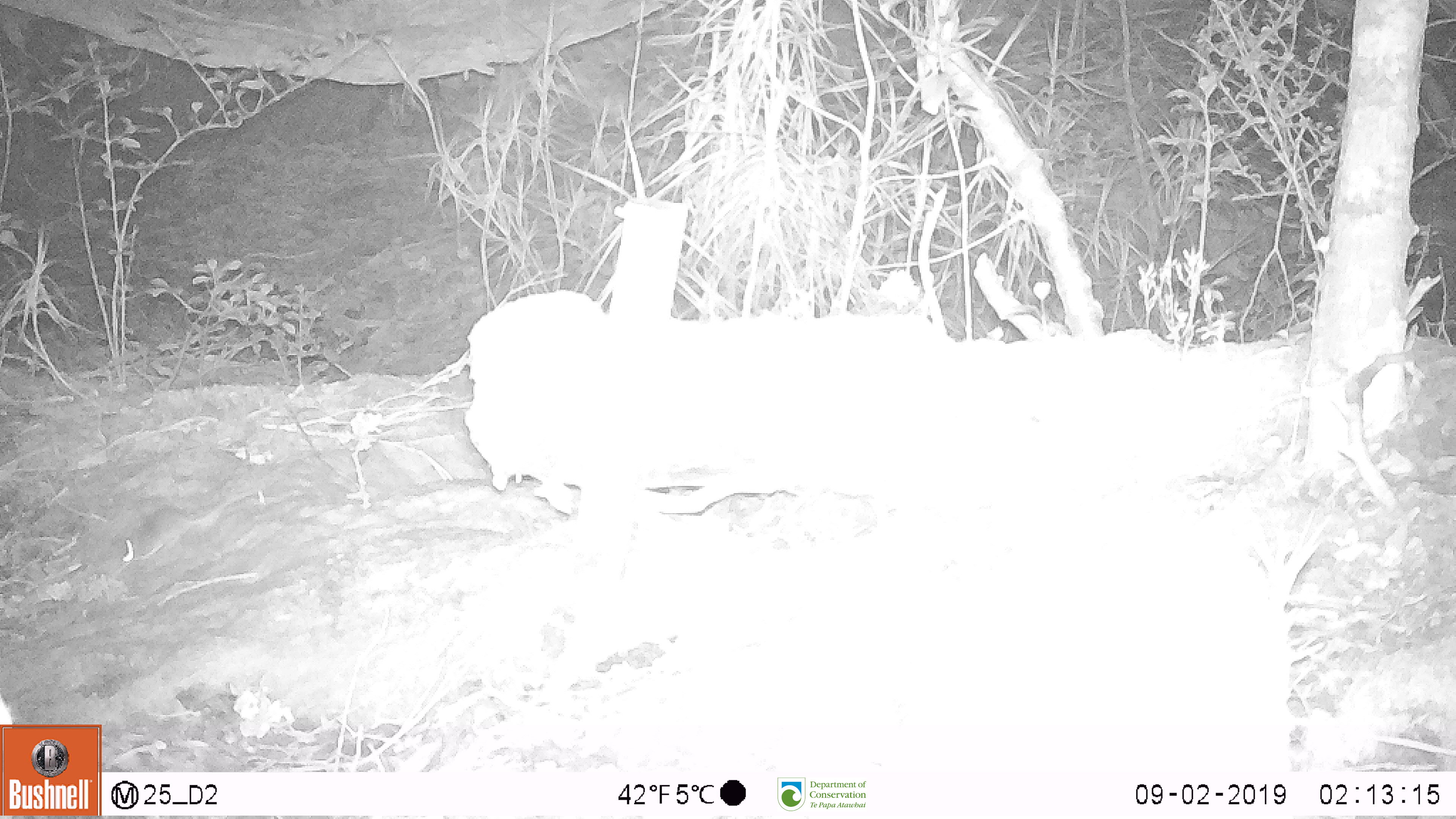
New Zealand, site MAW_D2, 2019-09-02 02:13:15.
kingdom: Animalia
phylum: Chordata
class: Mammalia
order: Rodentia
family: Muridae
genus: Mus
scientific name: Mus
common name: mouse